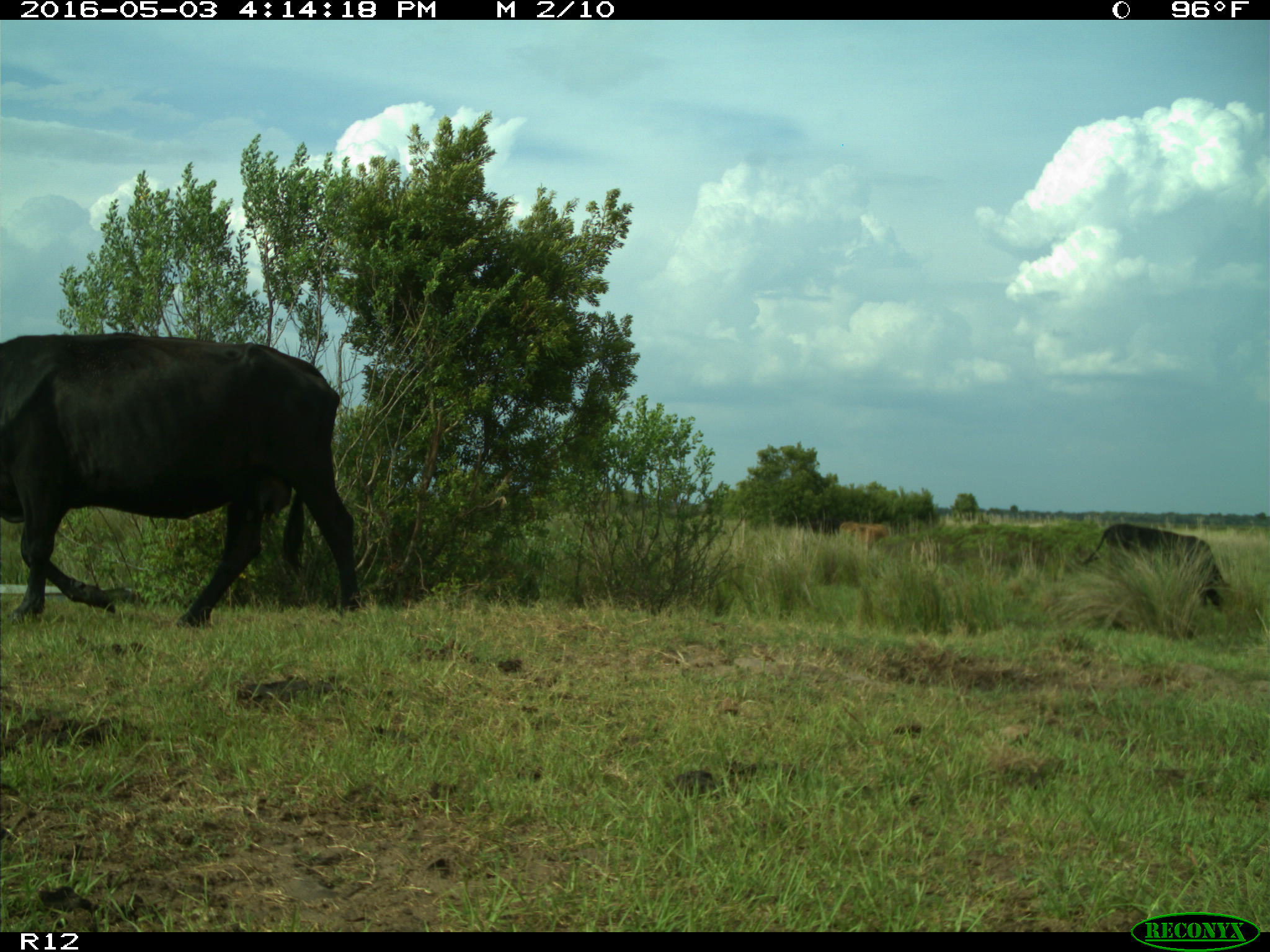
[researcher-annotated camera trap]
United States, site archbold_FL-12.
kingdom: Animalia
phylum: Chordata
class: Mammalia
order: Artiodactyla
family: Bovidae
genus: Bos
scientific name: Bos taurus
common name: domestic cow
Bos taurus (domestic cow).